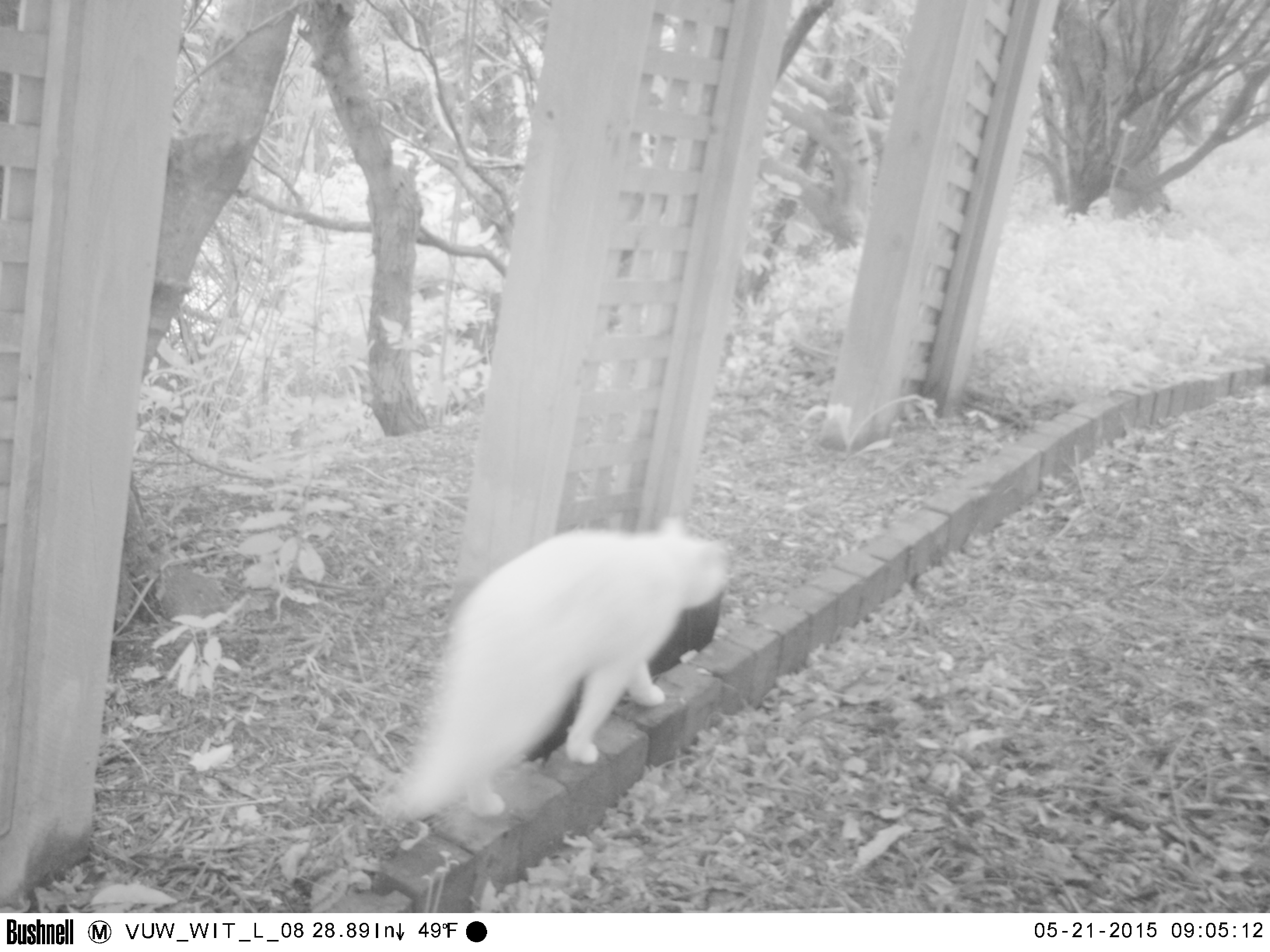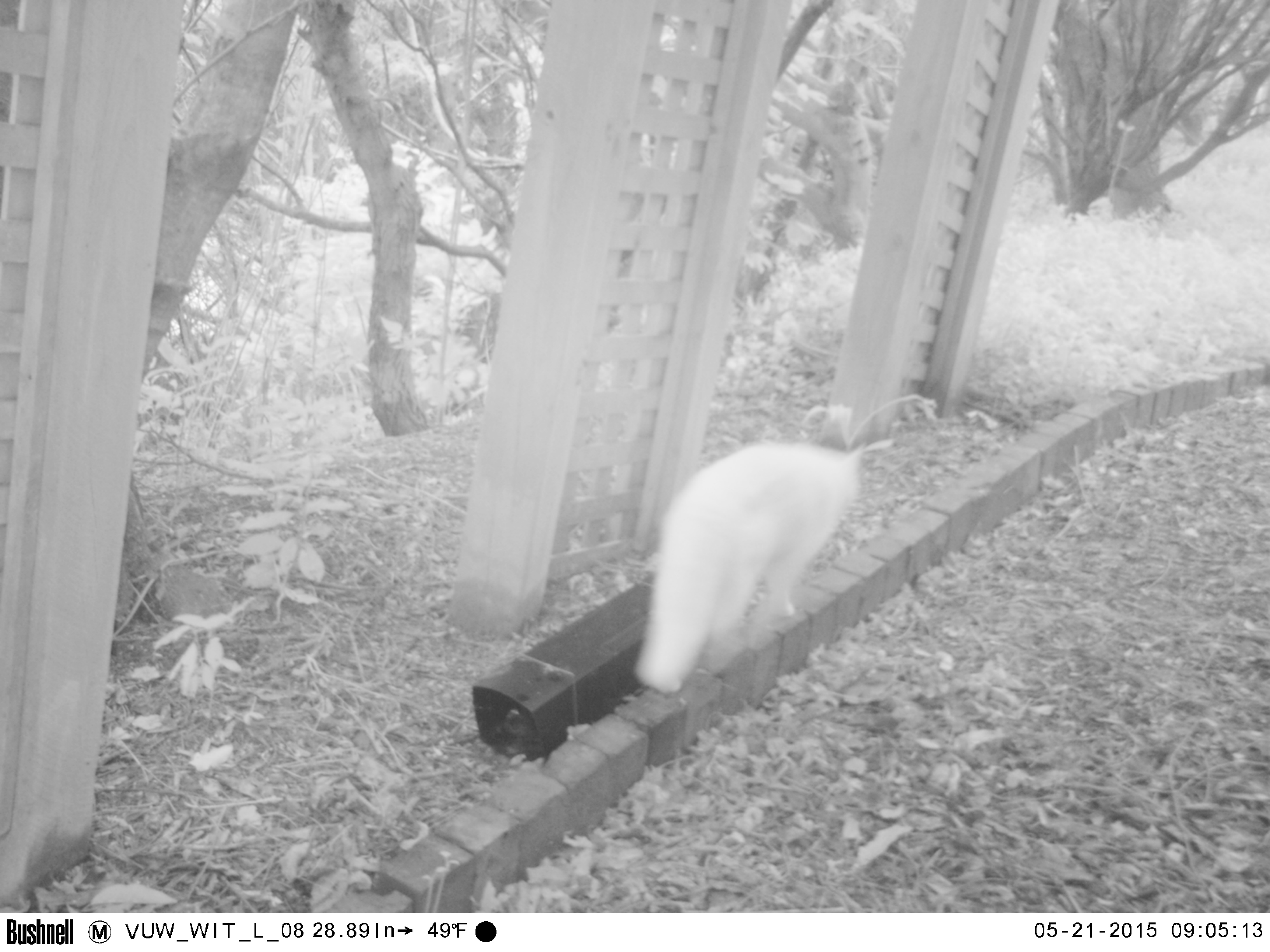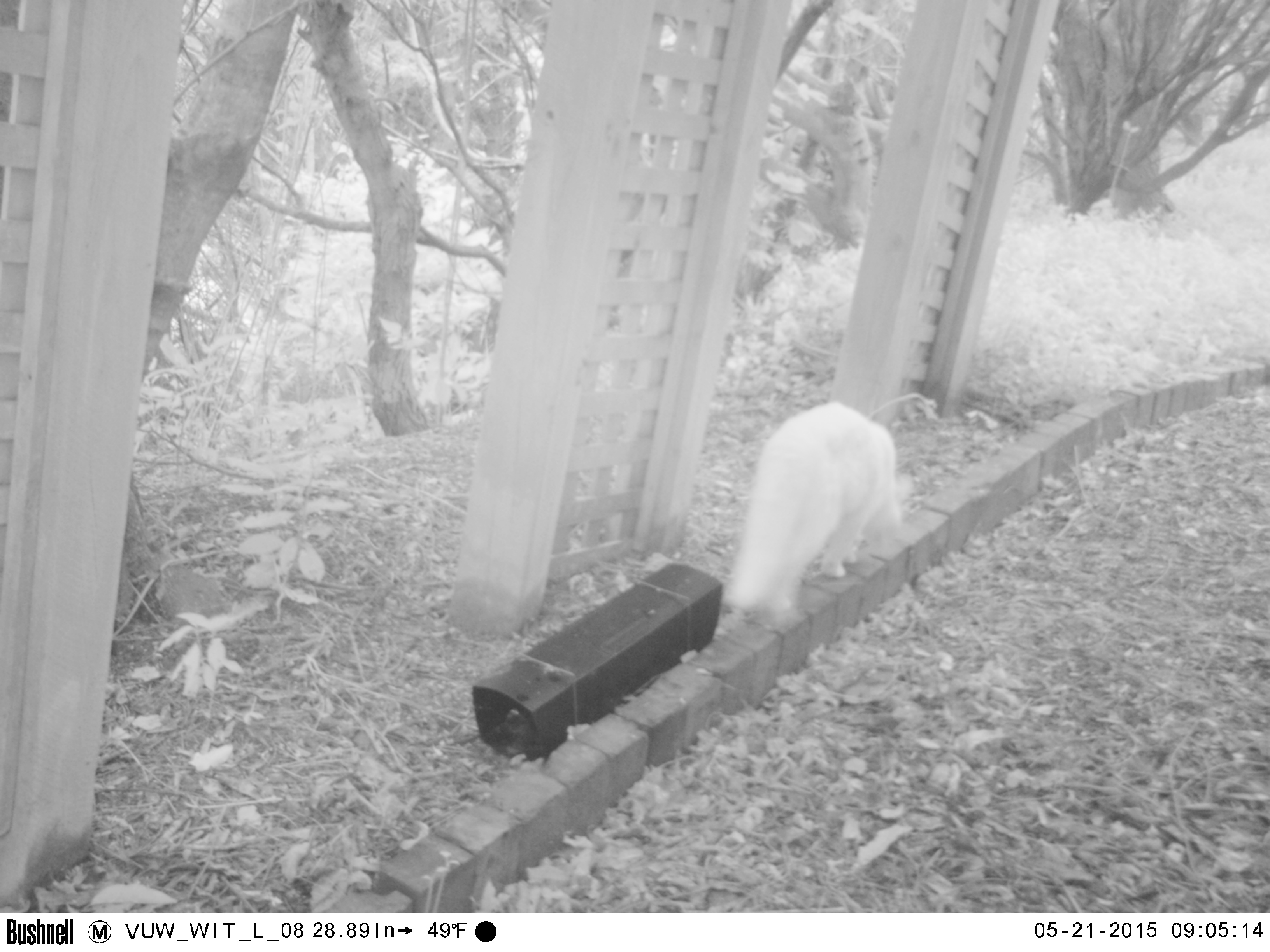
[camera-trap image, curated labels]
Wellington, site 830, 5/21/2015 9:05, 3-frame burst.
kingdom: Animalia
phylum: Chordata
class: Mammalia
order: Carnivora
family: Felidae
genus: Felis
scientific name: Felis catus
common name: cat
Cat (Felis catus).